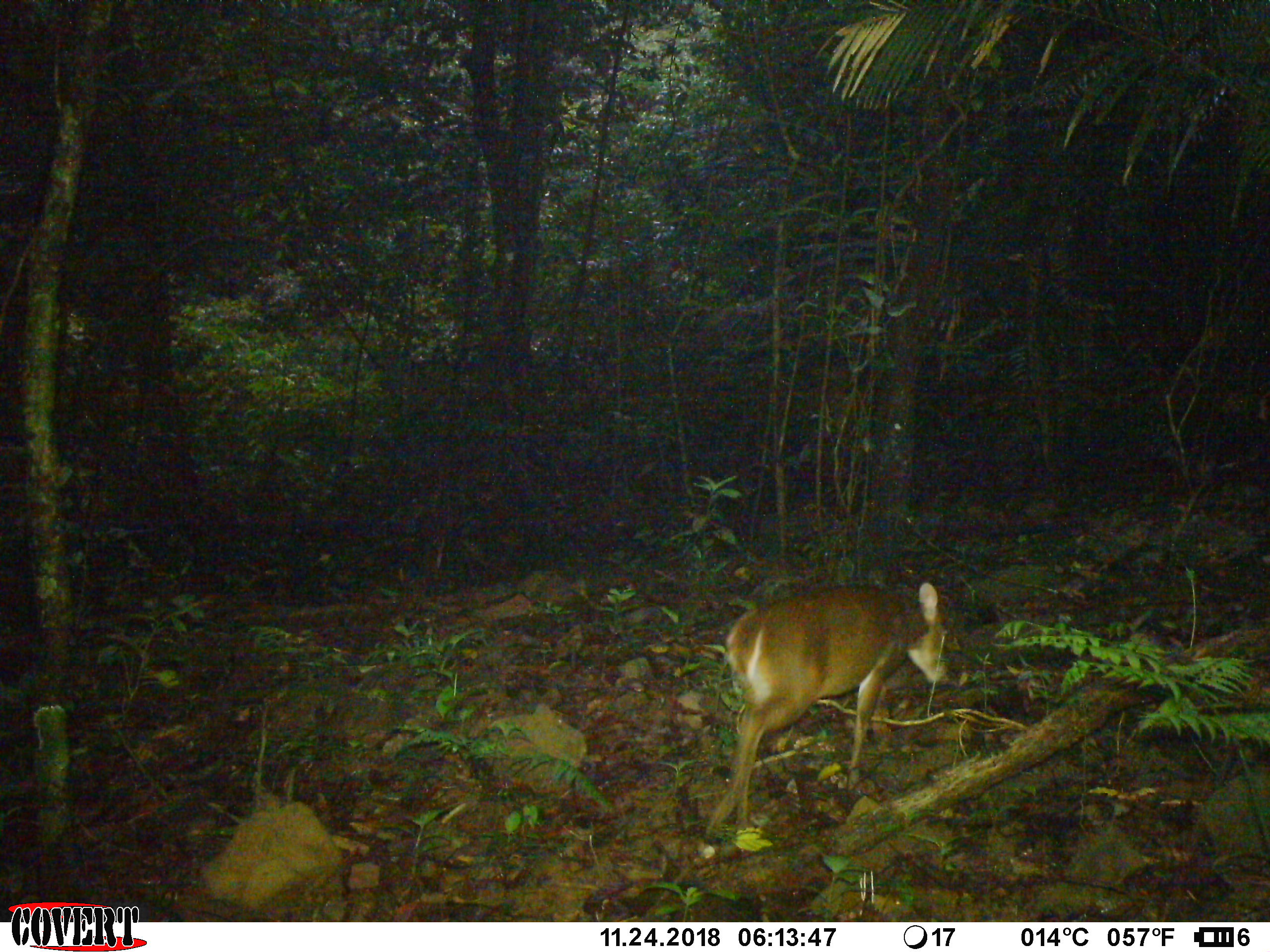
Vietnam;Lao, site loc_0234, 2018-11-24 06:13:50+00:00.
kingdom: Animalia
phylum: Chordata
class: Mammalia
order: Artiodactyla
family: Cervidae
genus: Muntiacus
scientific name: Muntiacus vuquangensis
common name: large-antlered muntjac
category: large antlered muntjac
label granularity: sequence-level